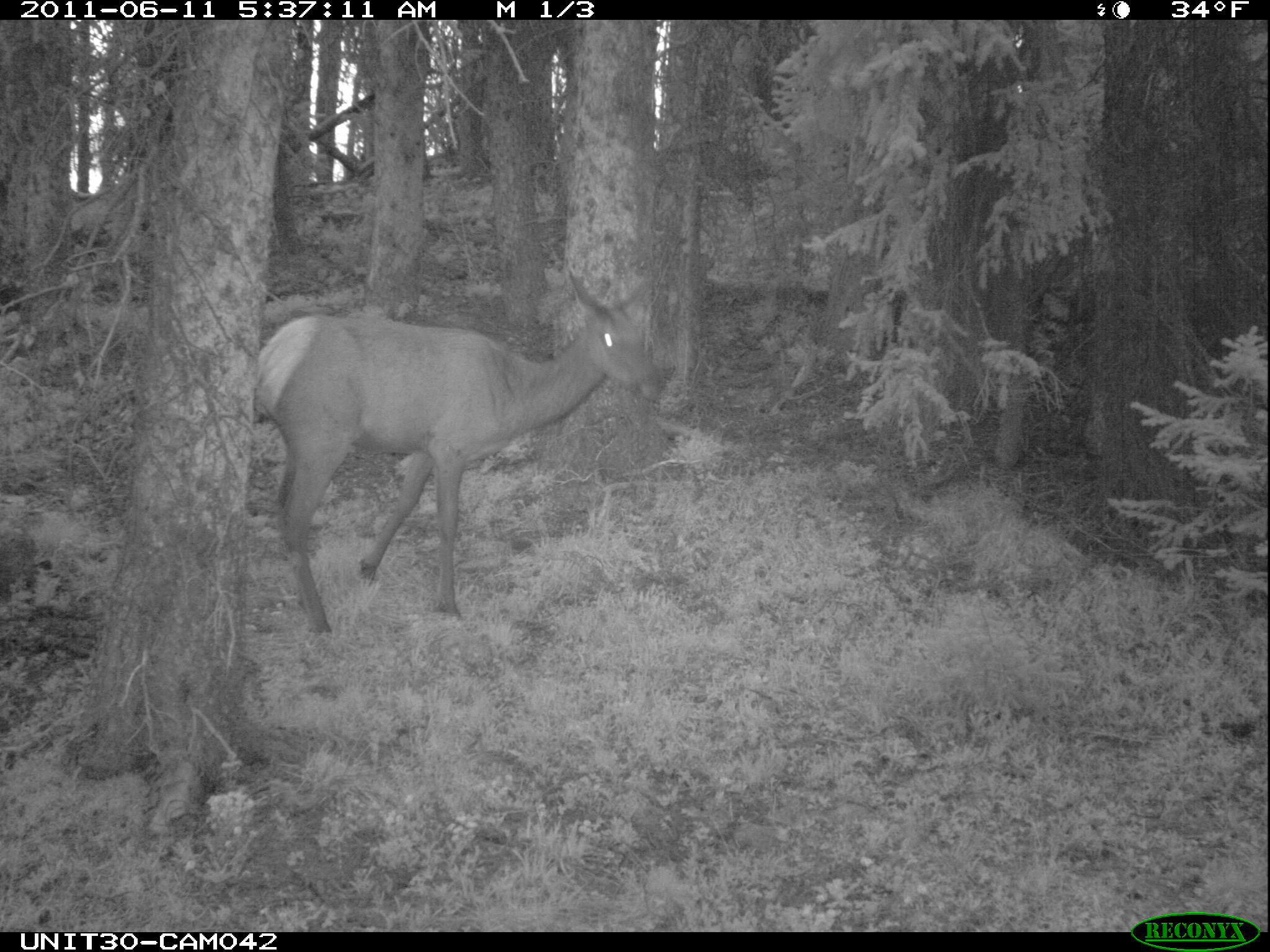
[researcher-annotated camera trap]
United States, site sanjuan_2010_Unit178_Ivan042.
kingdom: Animalia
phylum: Chordata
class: Mammalia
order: Artiodactyla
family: Cervidae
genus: Cervus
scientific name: Cervus elaphus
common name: red deer